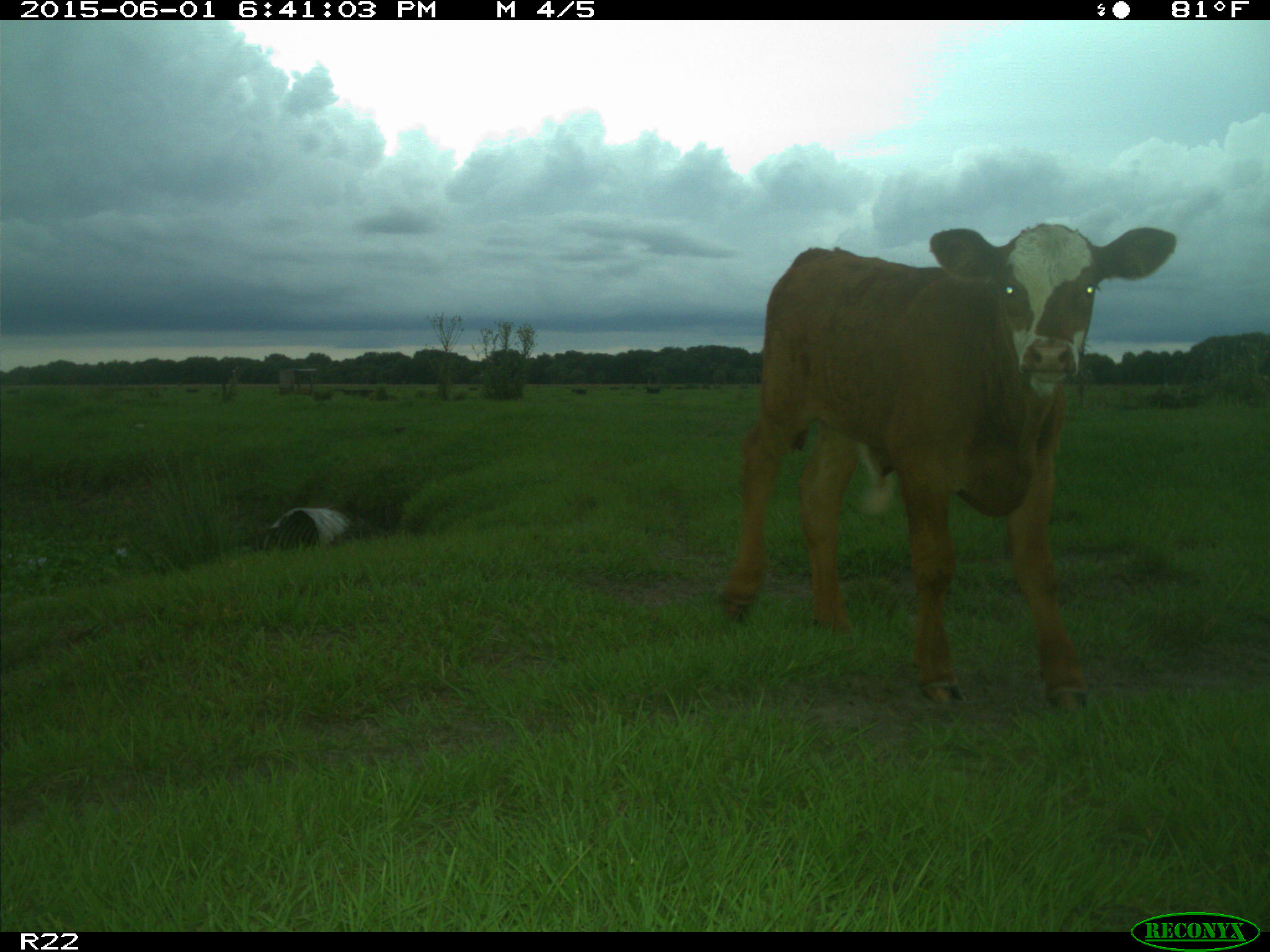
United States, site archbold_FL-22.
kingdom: Animalia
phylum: Chordata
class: Mammalia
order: Artiodactyla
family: Bovidae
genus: Bos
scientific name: Bos taurus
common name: domestic cow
Bos taurus (domestic cow).